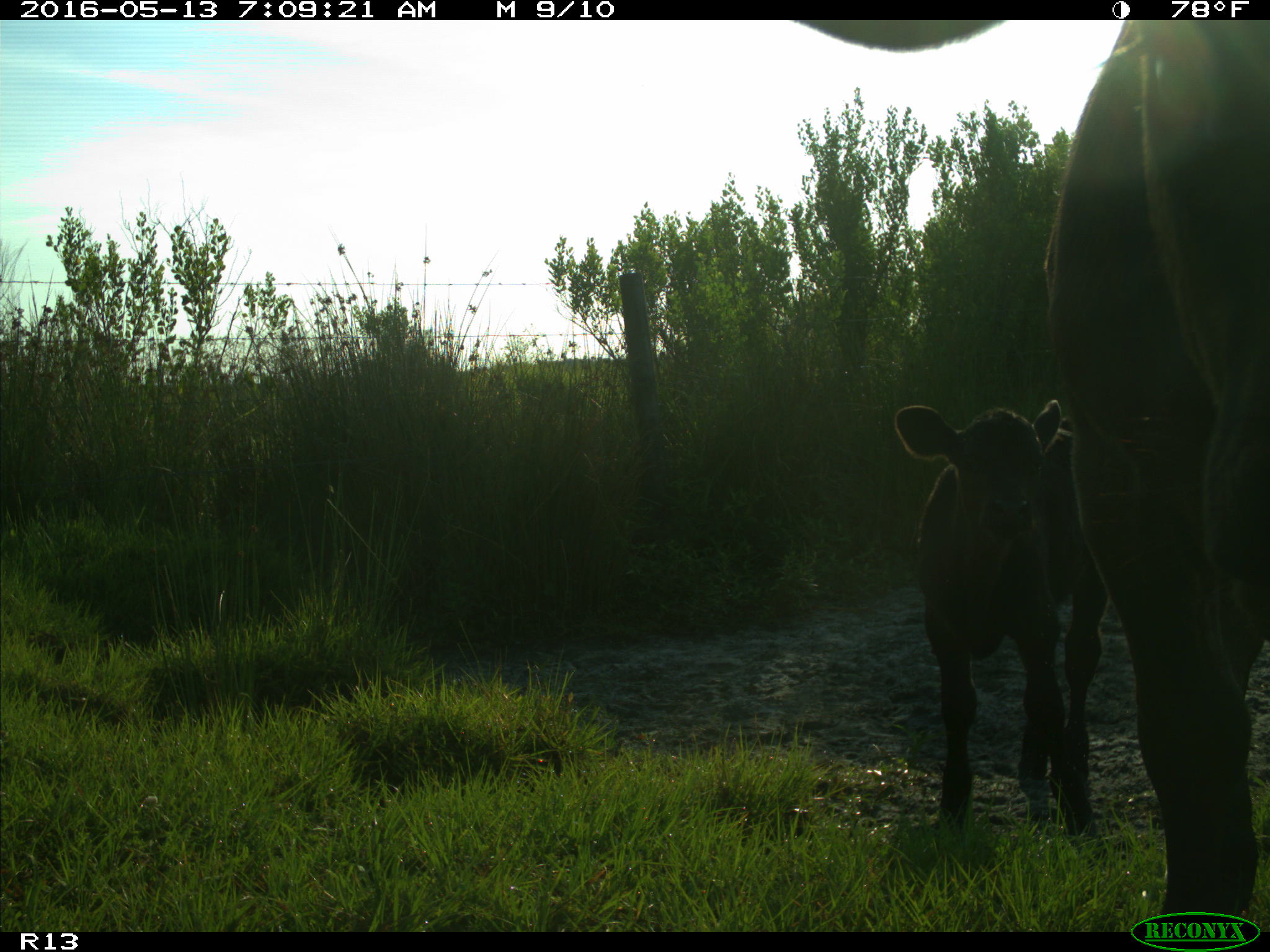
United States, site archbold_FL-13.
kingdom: Animalia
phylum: Chordata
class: Mammalia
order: Artiodactyla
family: Bovidae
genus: Bos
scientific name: Bos taurus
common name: domestic cow